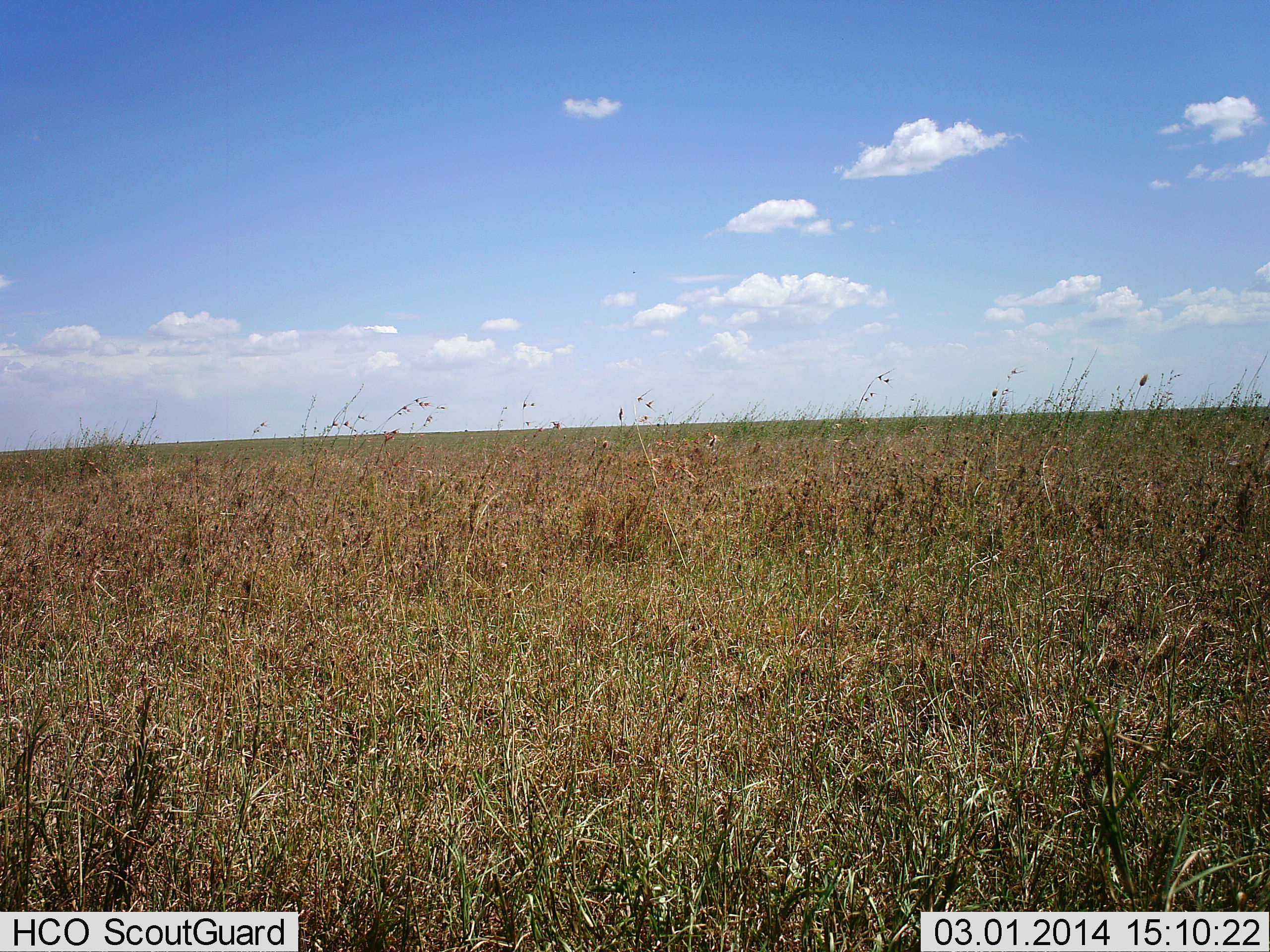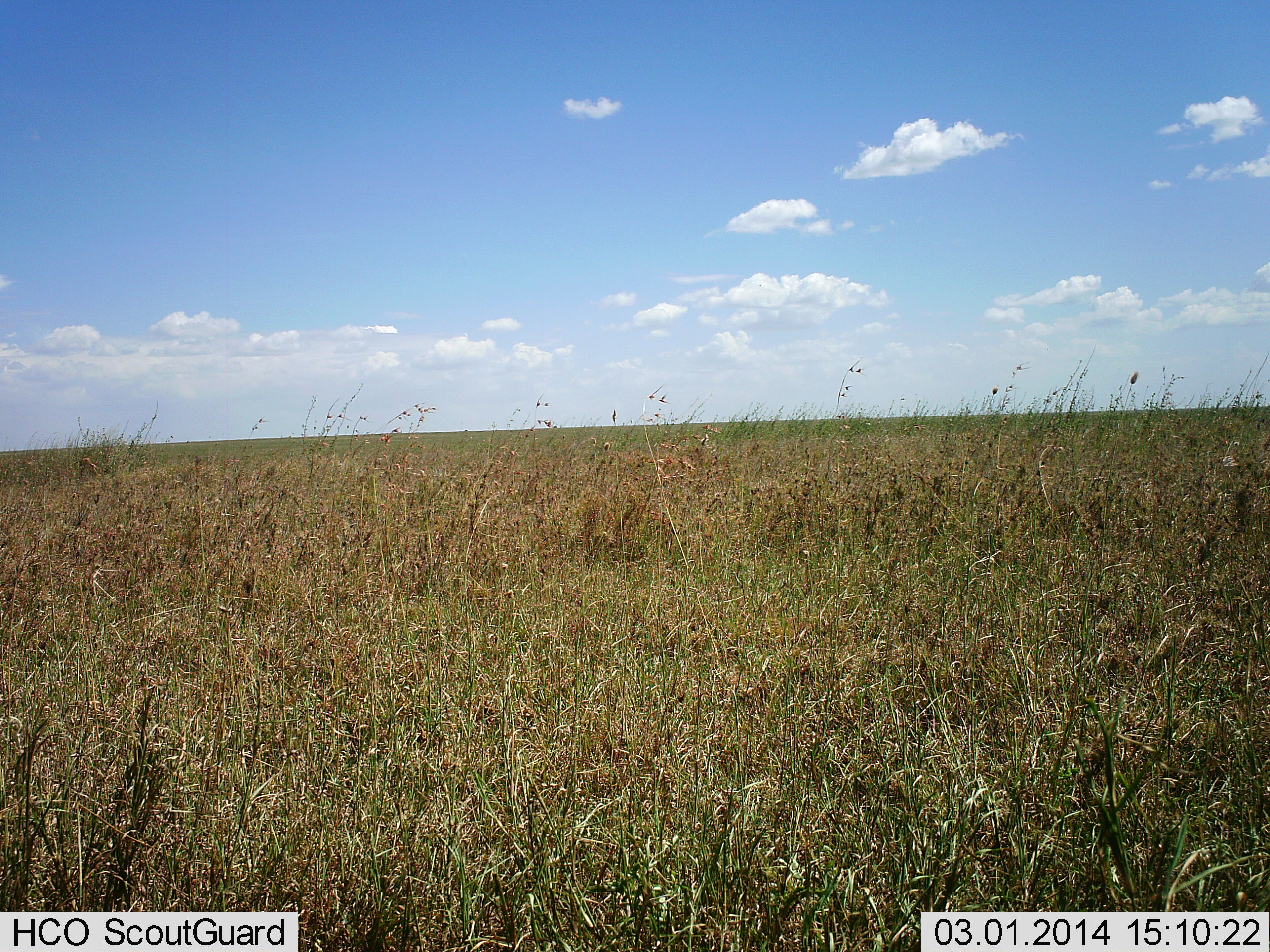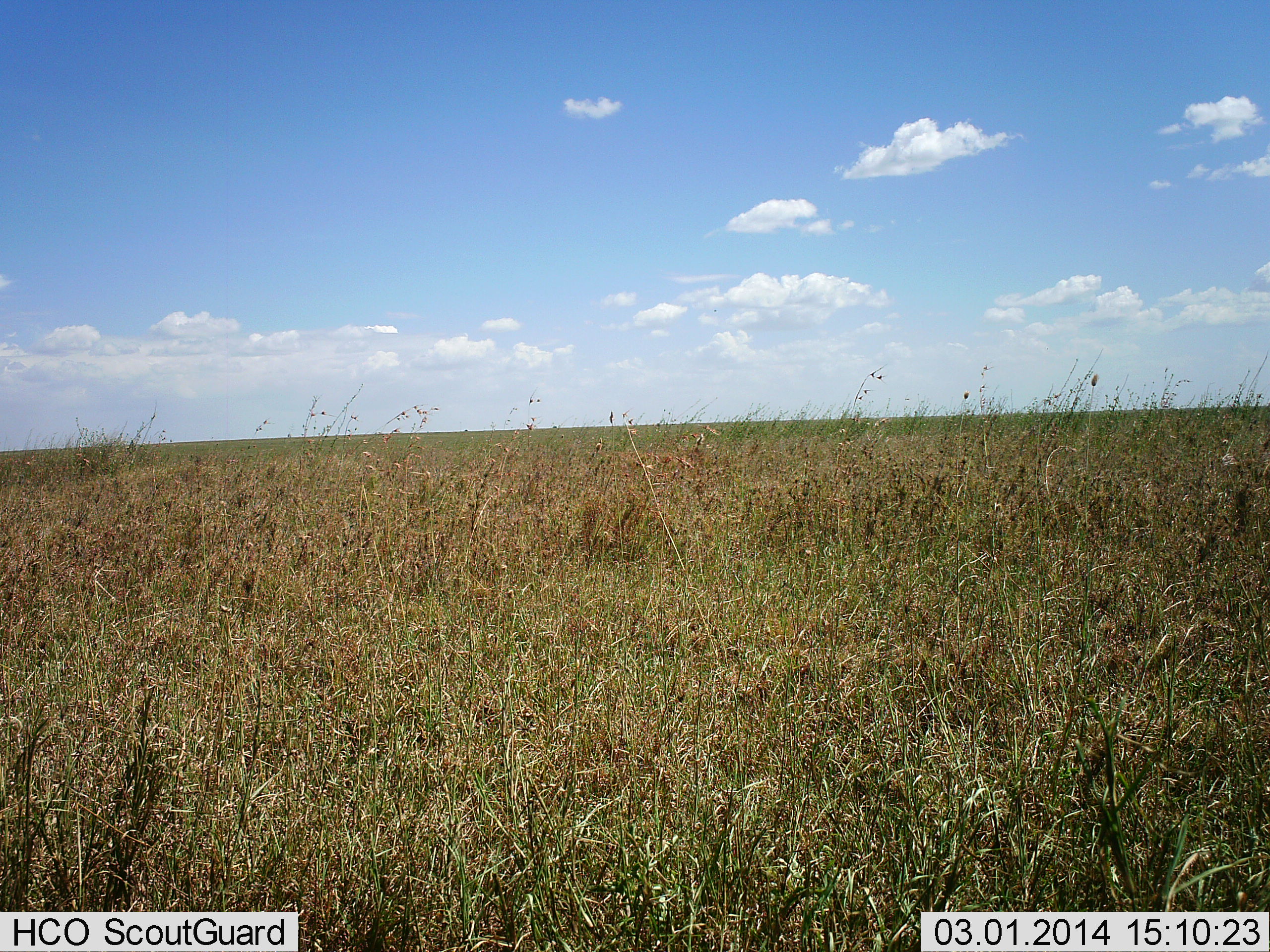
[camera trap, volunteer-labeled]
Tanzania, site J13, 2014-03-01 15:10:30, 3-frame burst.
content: no animal present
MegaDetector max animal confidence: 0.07